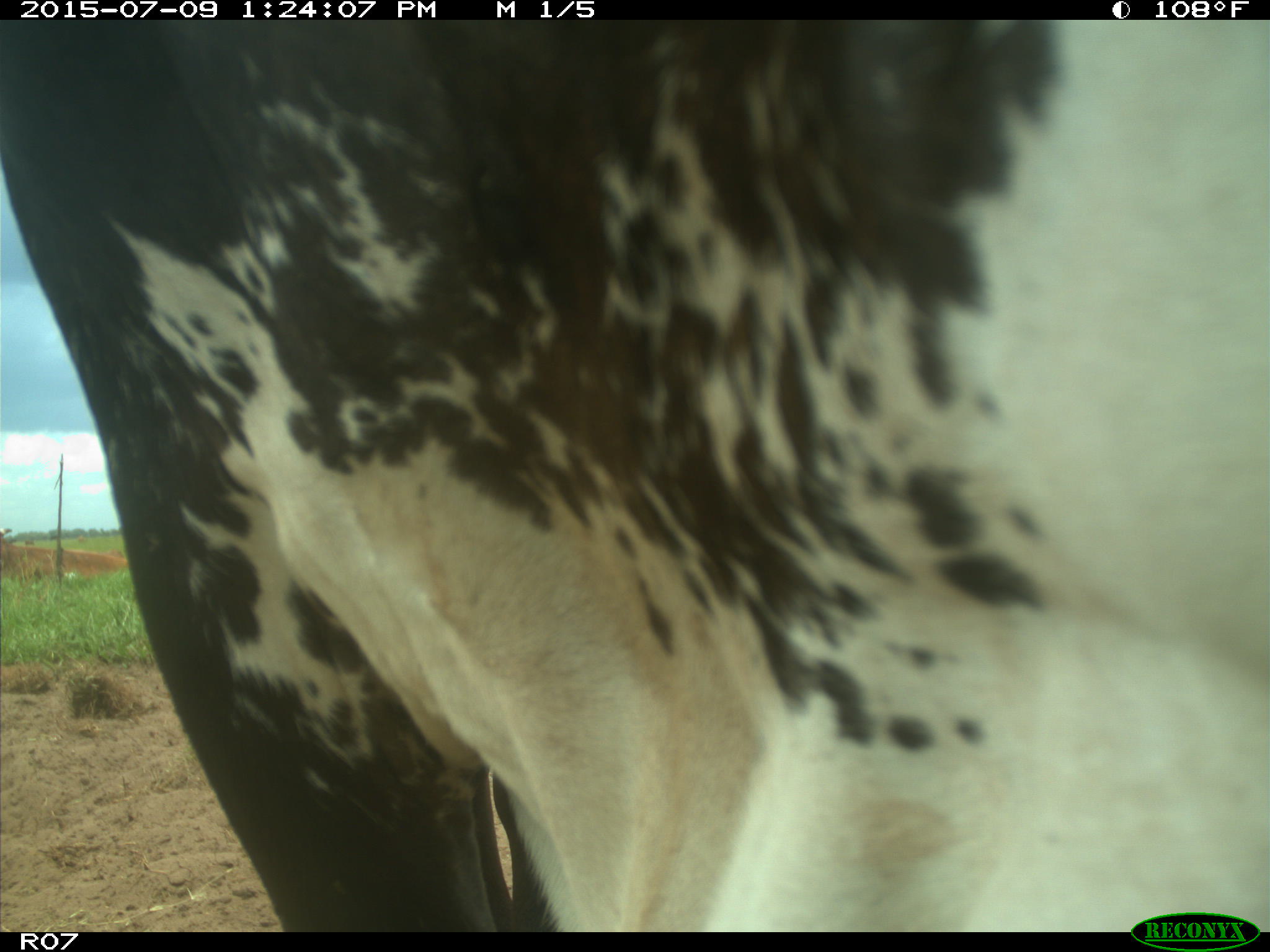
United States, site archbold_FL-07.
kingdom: Animalia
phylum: Chordata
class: Mammalia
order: Artiodactyla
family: Bovidae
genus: Bos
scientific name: Bos taurus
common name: domestic cow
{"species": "Bos taurus (domestic cow)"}